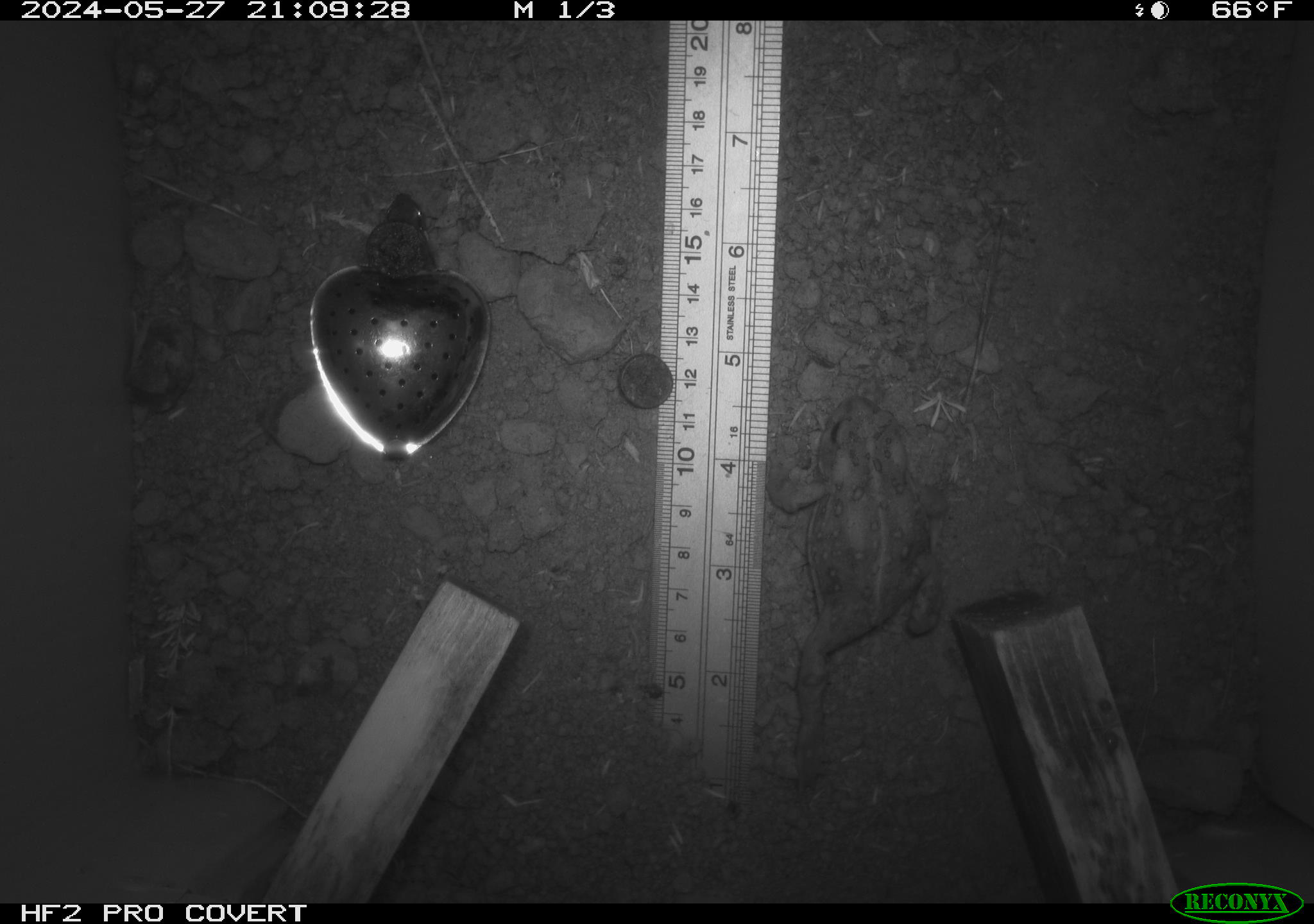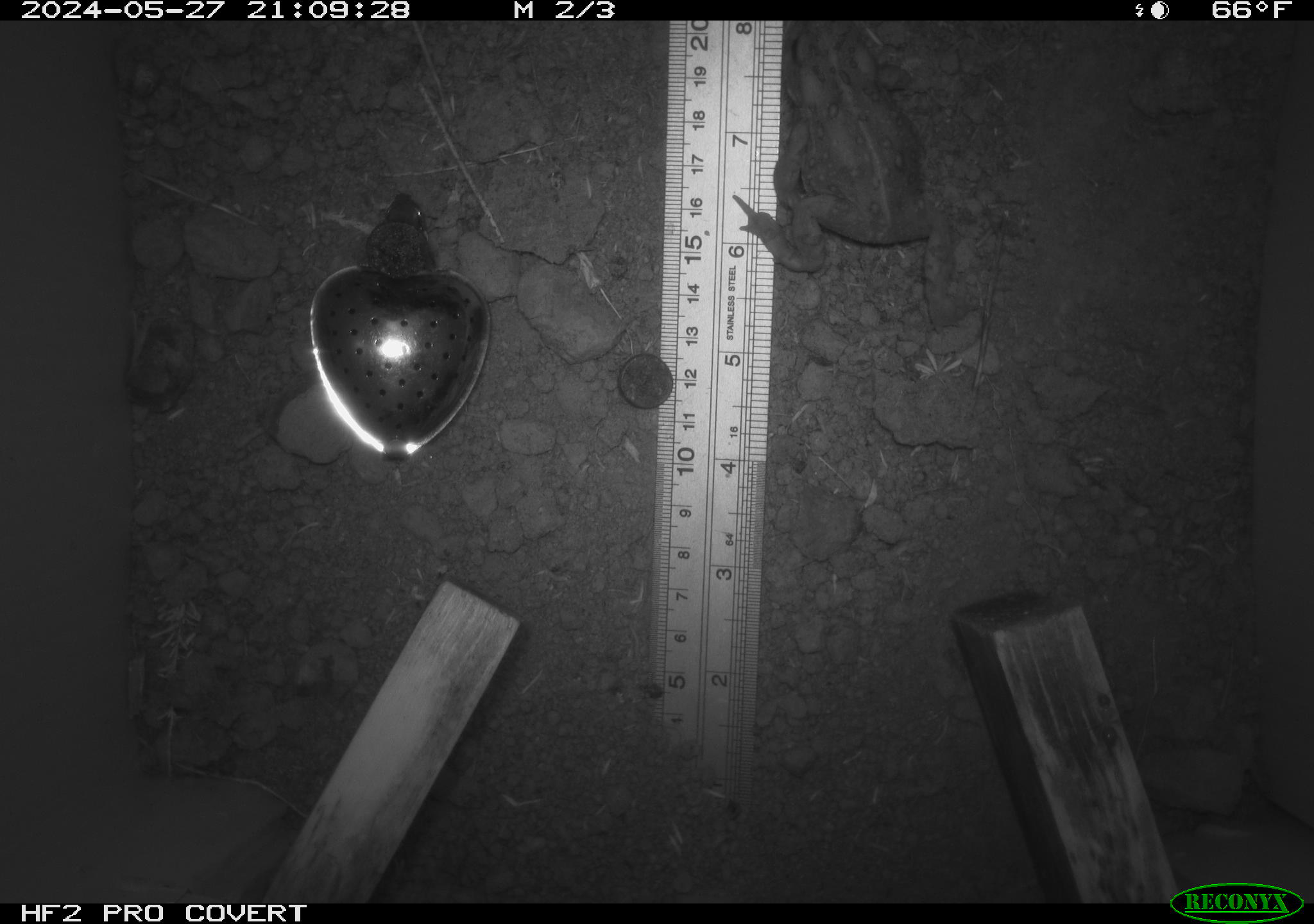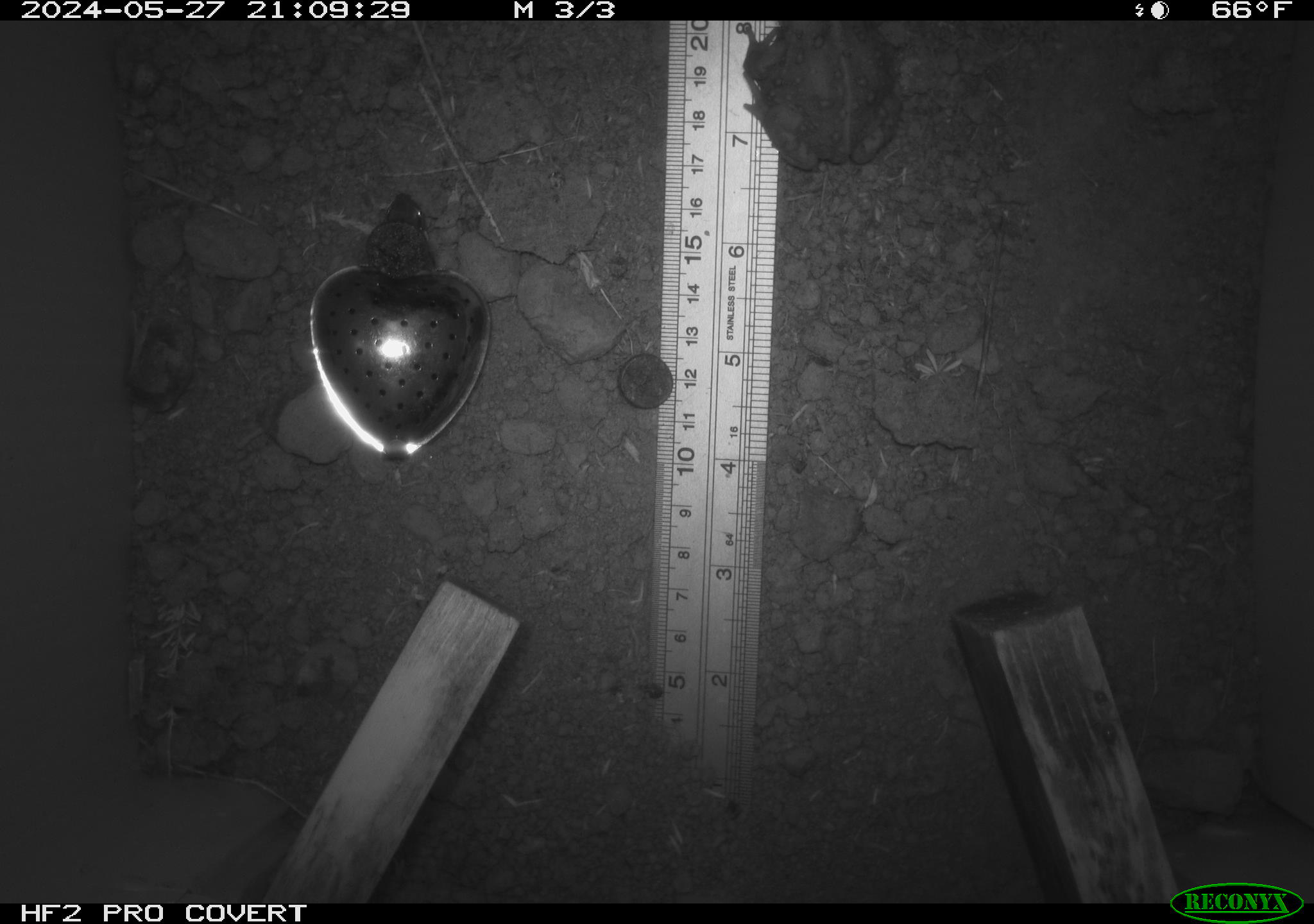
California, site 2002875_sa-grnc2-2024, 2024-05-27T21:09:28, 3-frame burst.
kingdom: Animalia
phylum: Chordata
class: Amphibia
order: Anura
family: Bufonidae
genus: Anaxyrus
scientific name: Anaxyrus boreas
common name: western toad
Western toad (Anaxyrus boreas).